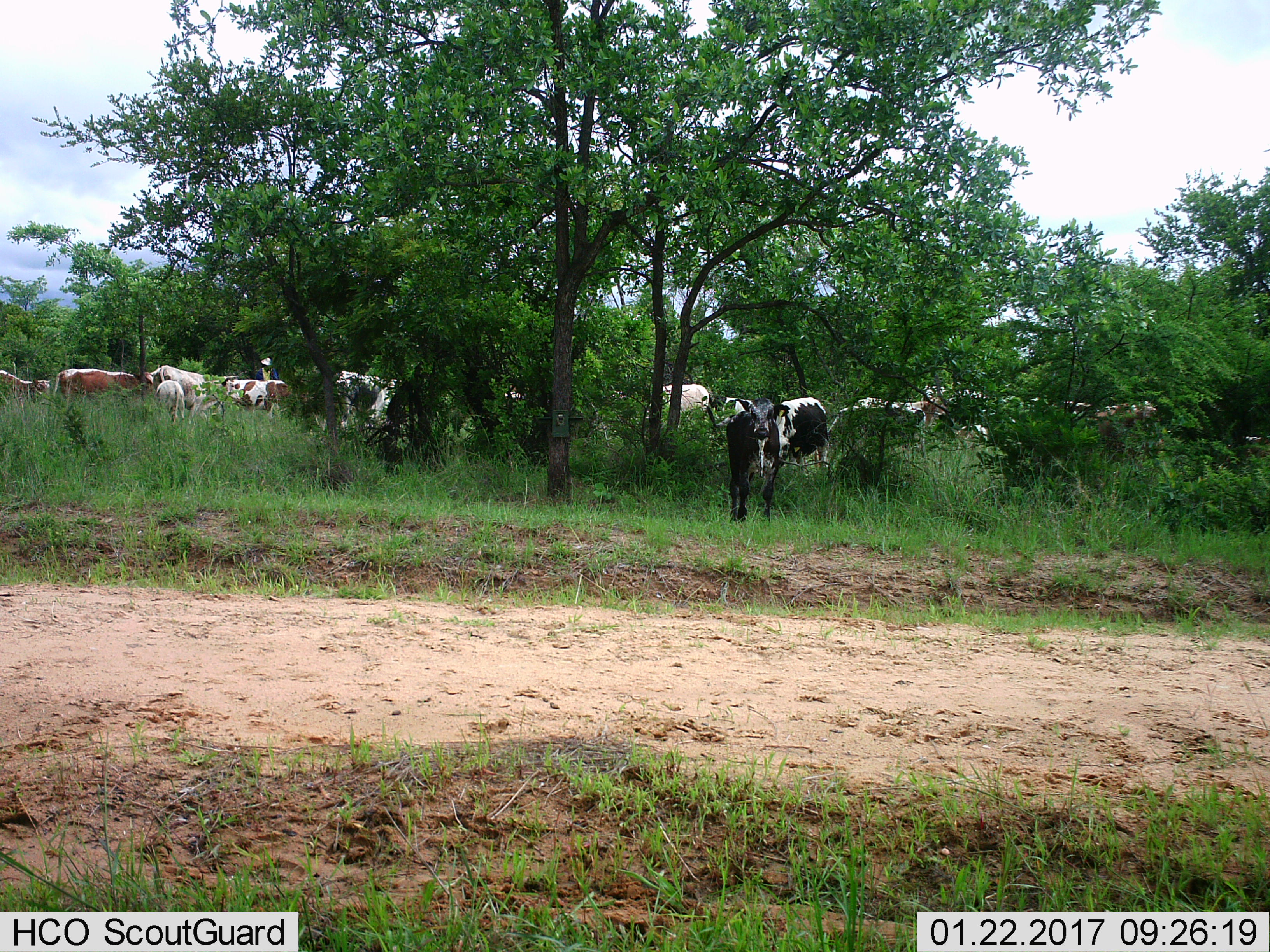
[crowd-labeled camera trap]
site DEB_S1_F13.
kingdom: Animalia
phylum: Chordata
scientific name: Vertebrata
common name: domestic animal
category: domesticanimal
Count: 11-50.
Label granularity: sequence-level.